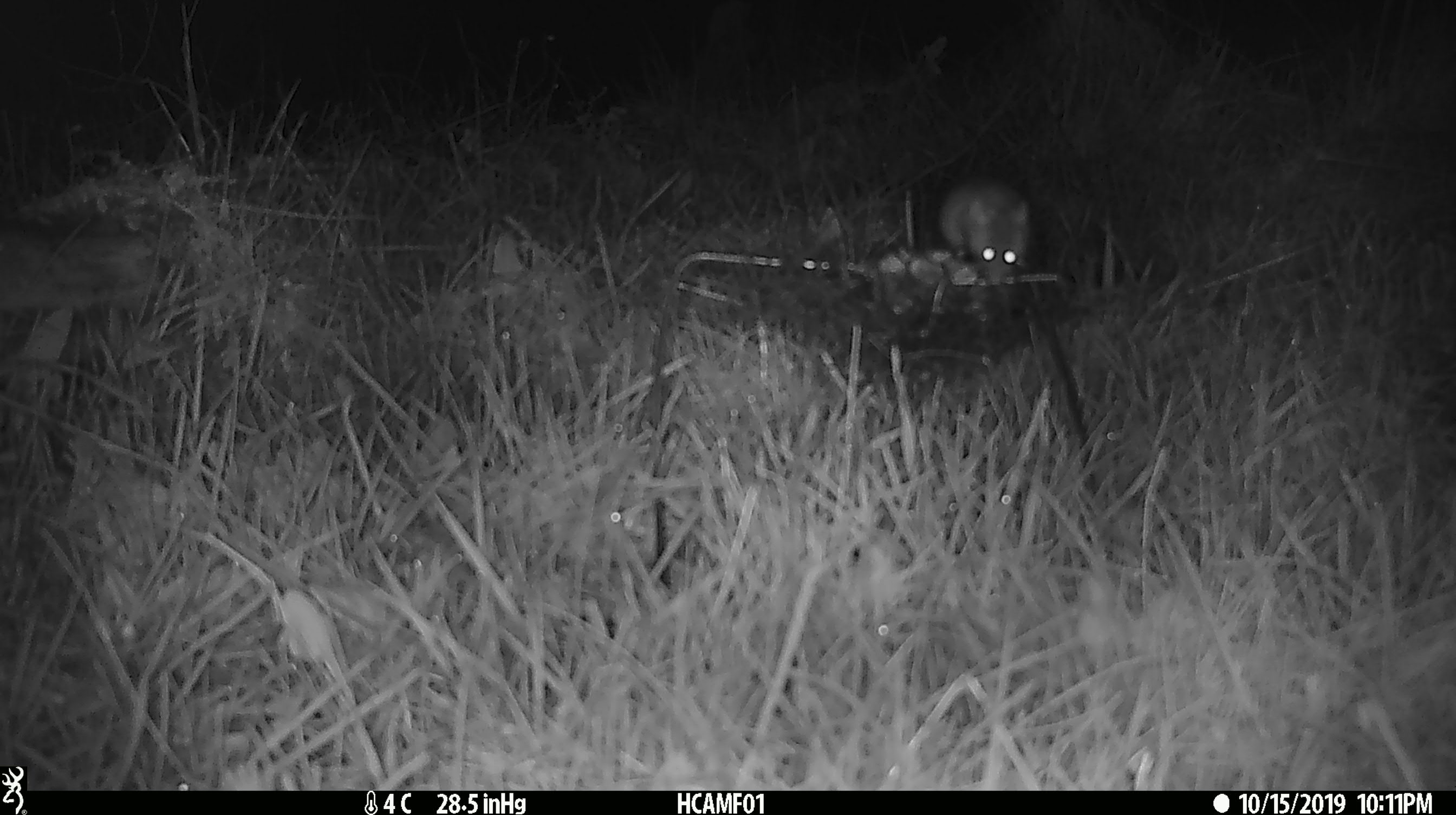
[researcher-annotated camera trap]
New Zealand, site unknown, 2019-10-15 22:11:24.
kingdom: Animalia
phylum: Chordata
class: Mammalia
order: Rodentia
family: Muridae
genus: Mus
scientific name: Mus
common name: mouse